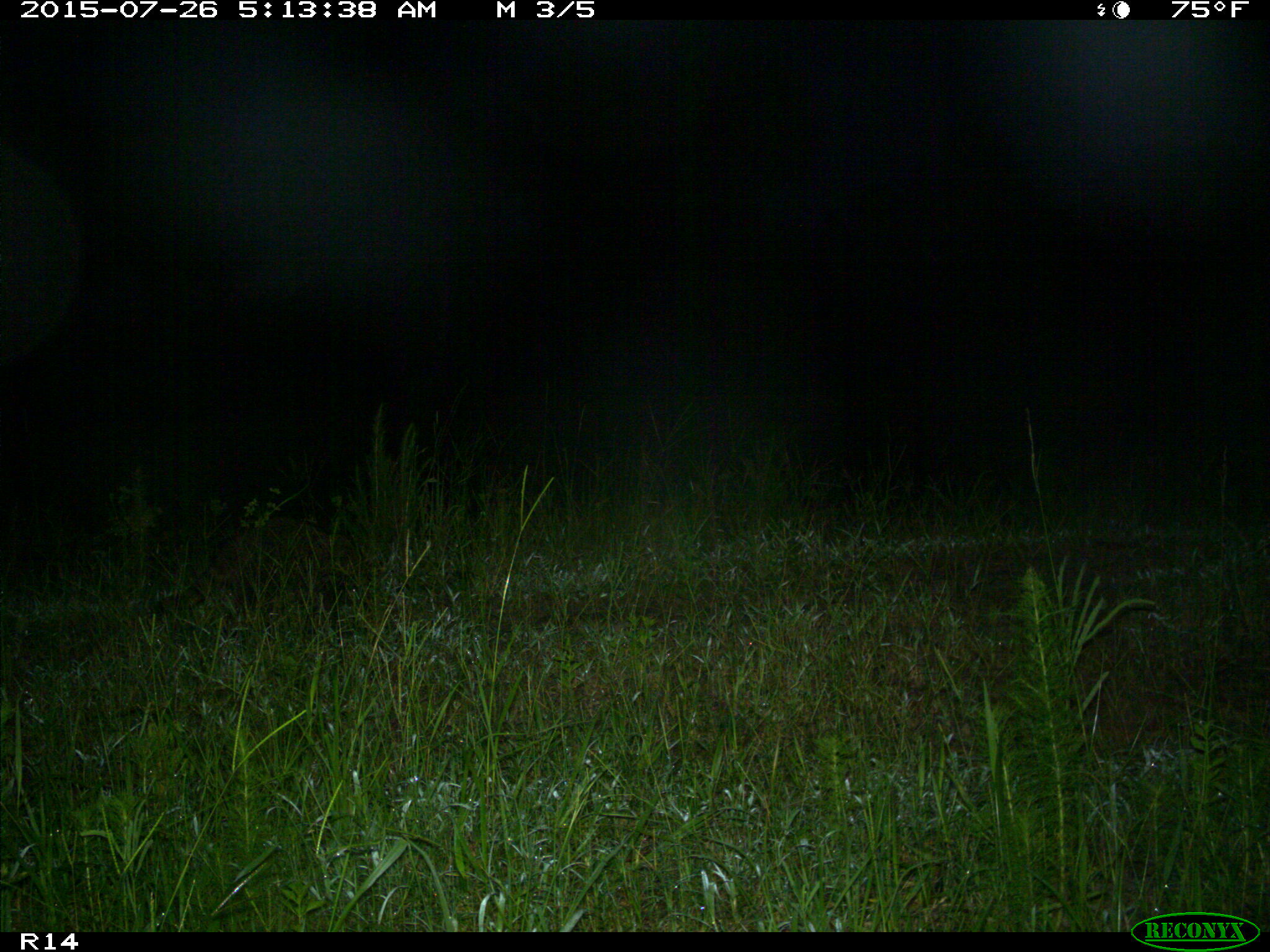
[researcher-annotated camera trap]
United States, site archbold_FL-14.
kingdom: Animalia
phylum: Chordata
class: Mammalia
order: Carnivora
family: Procyonidae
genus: Procyon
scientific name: Procyon lotor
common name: common raccoon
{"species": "Procyon lotor (common raccoon)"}